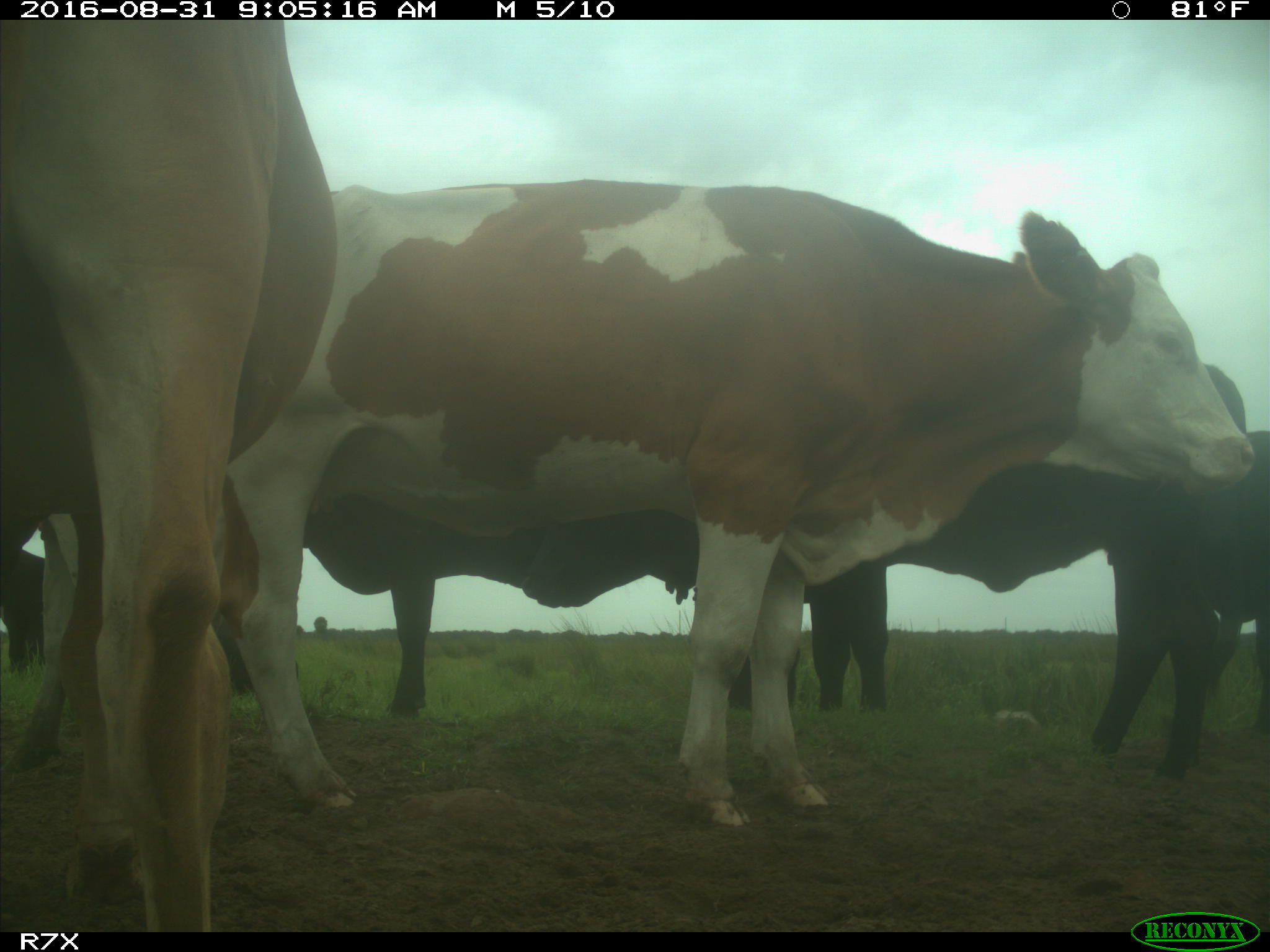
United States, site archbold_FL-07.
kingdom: Animalia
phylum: Chordata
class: Mammalia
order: Artiodactyla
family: Bovidae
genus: Bos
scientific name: Bos taurus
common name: domestic cow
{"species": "Bos taurus (domestic cow)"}